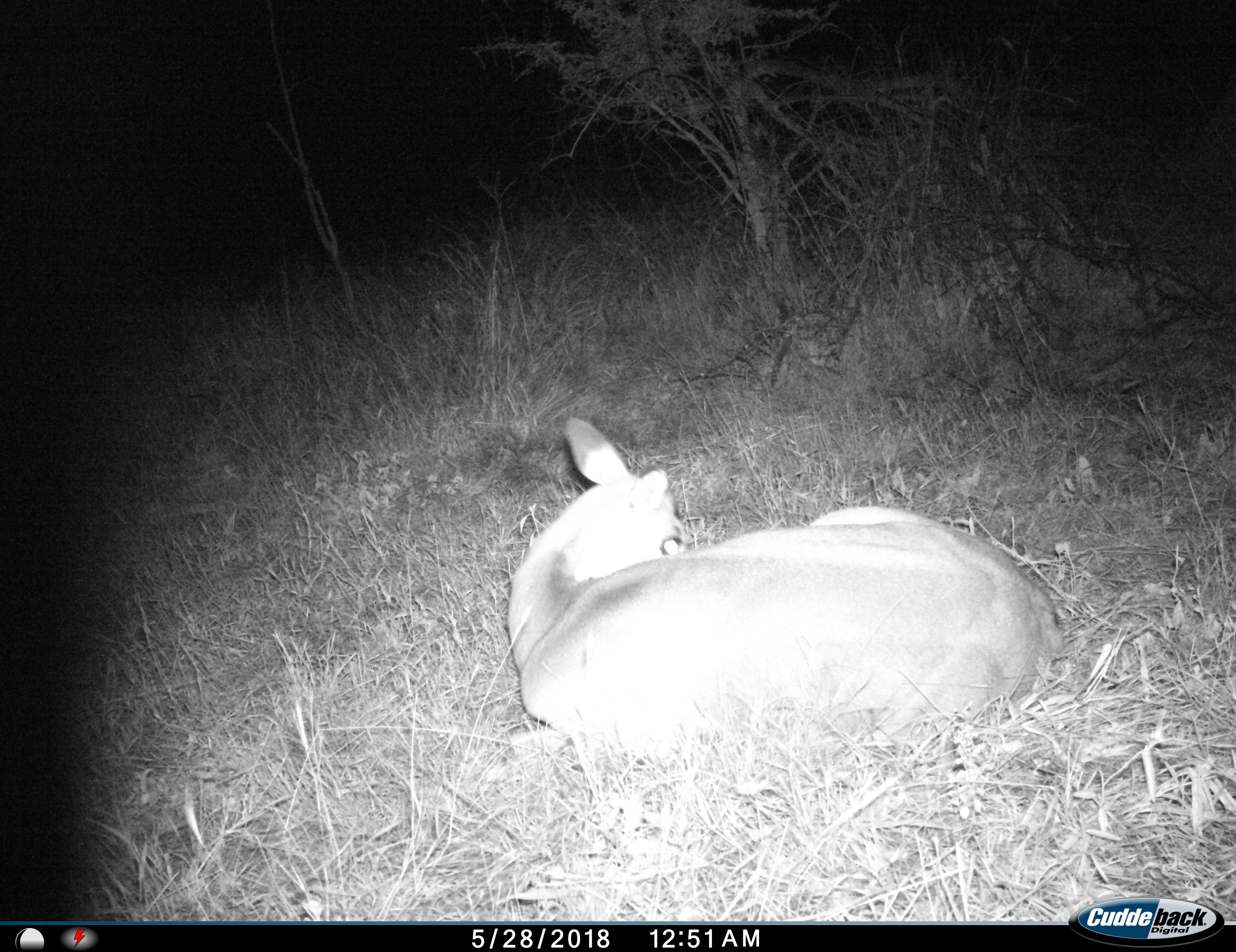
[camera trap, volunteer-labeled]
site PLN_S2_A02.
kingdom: Animalia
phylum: Chordata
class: Mammalia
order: Artiodactyla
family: Bovidae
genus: Aepyceros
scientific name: Aepyceros melampus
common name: impala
Impala (Aepyceros melampus), count 1. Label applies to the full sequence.